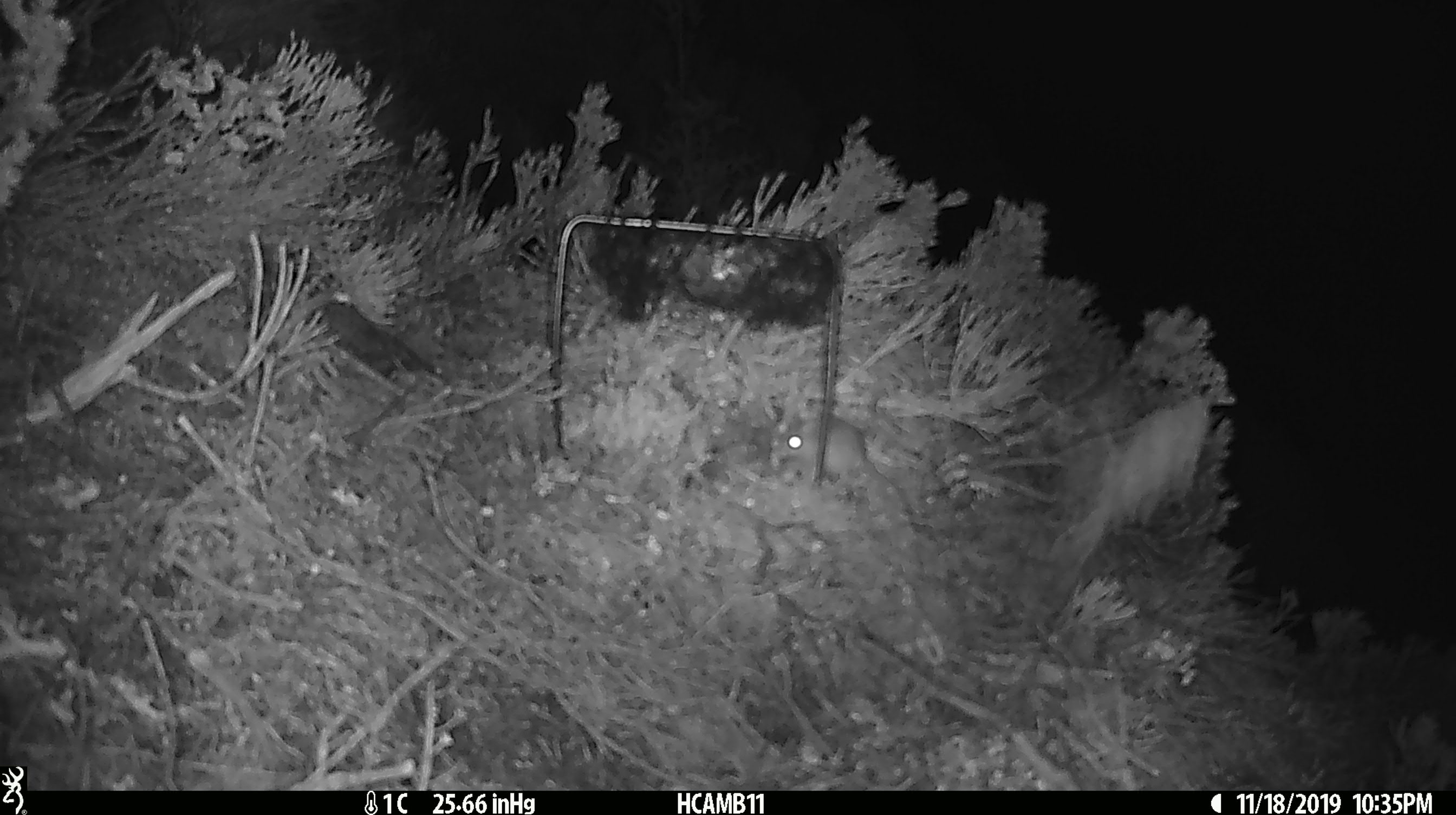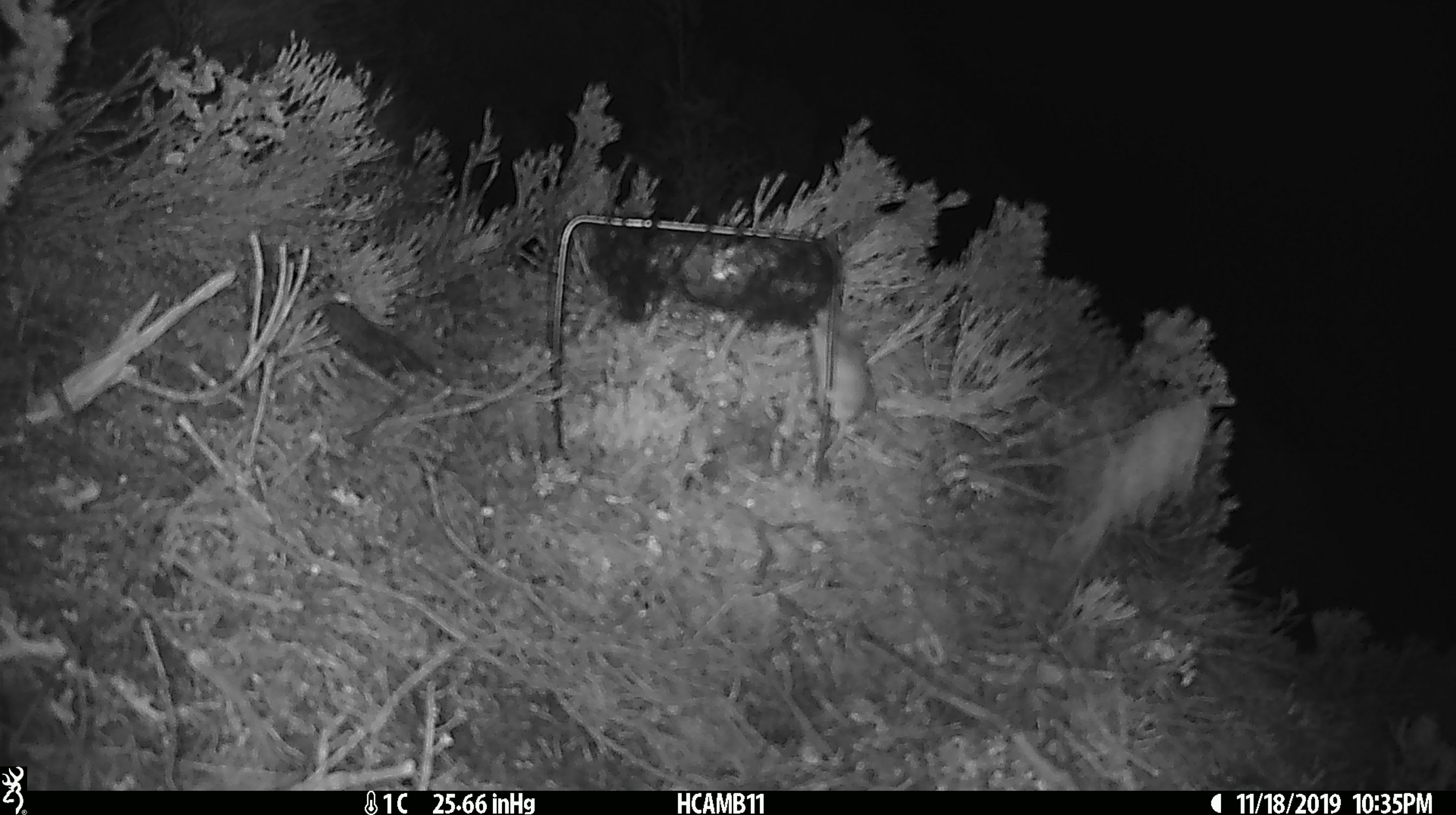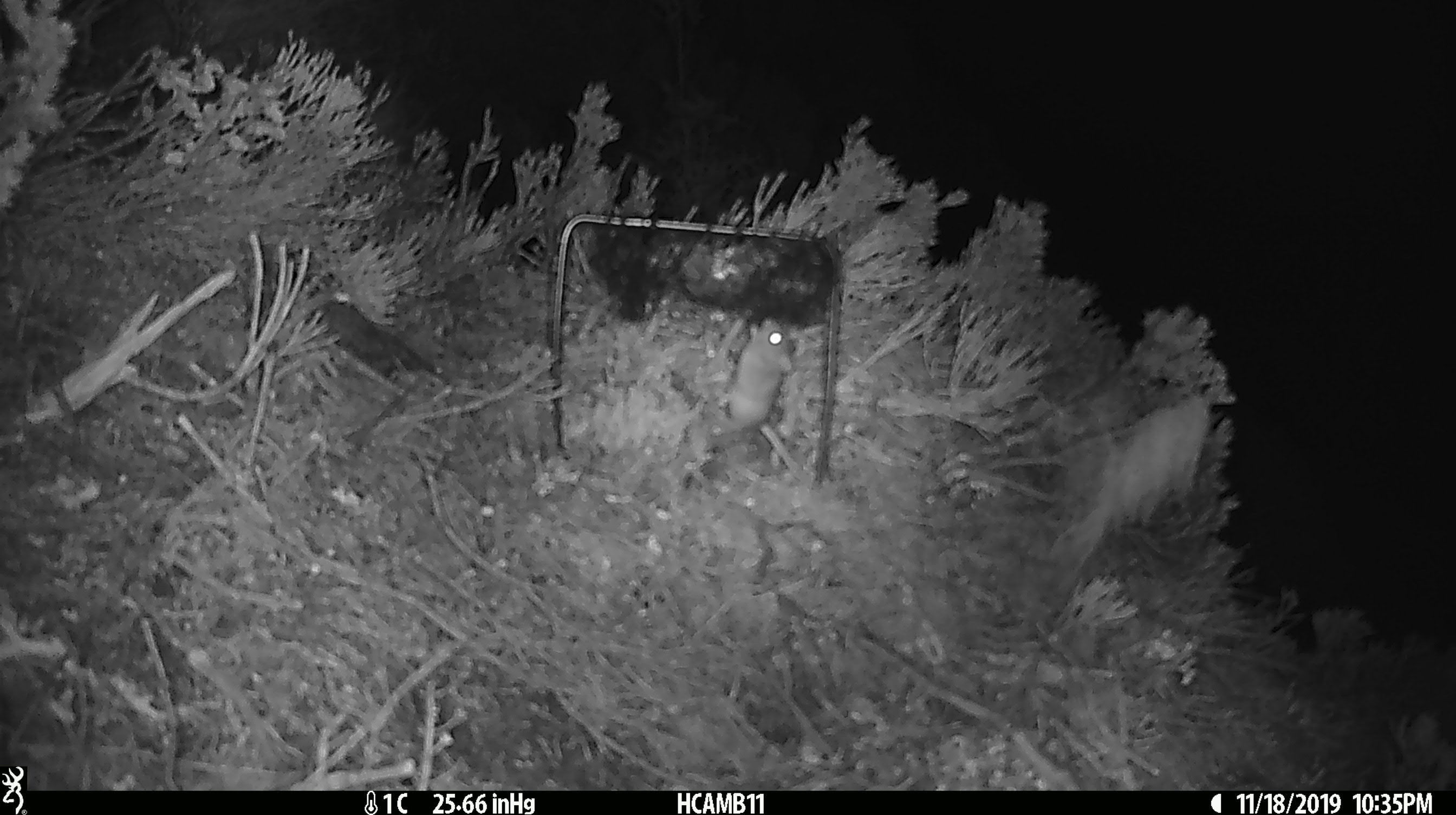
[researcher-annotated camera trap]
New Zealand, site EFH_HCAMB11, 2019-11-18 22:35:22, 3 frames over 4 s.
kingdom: Animalia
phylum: Chordata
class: Mammalia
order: Rodentia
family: Muridae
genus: Mus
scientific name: Mus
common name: mouse